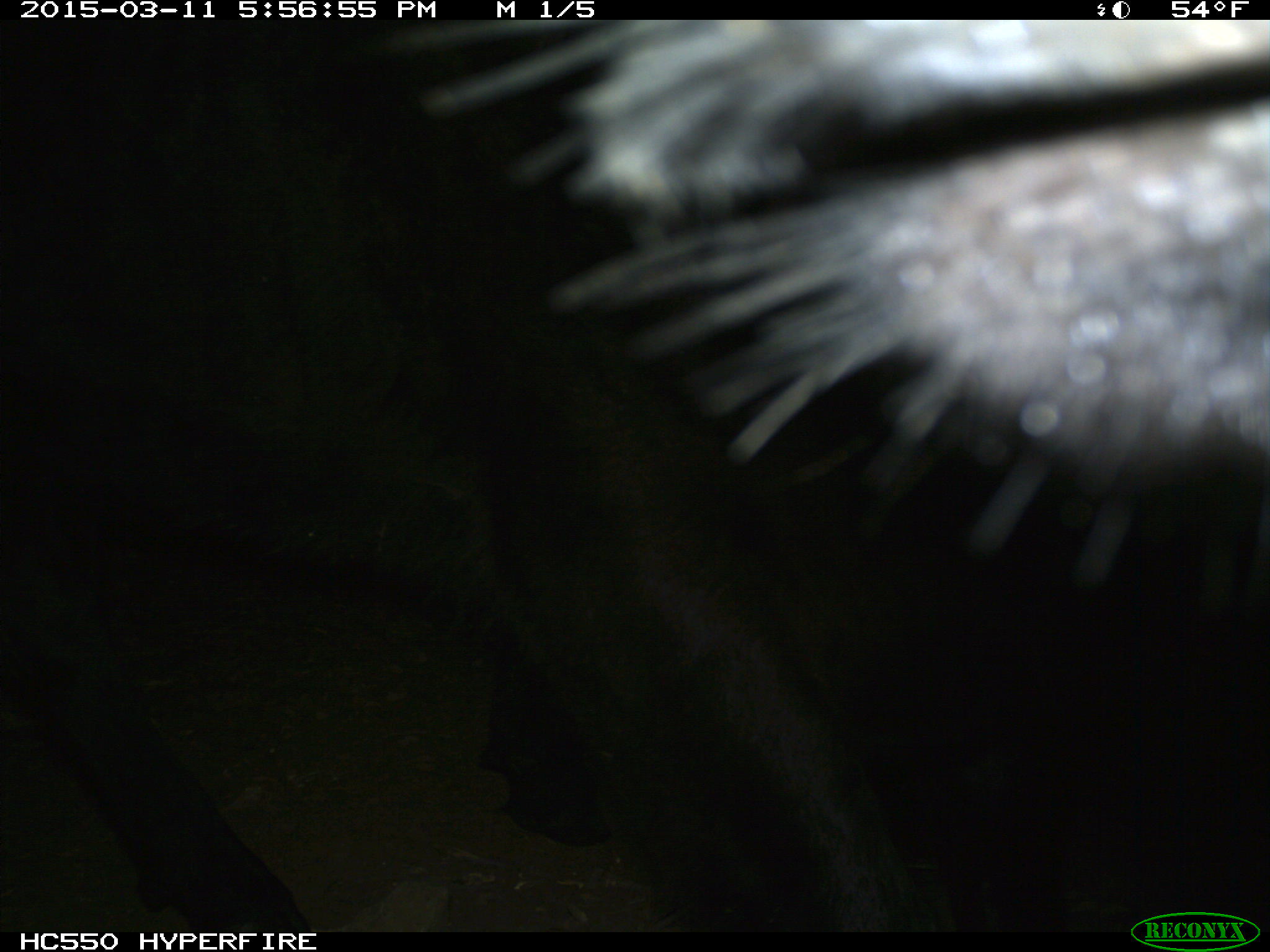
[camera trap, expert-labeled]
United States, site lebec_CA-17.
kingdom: Animalia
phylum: Chordata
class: Mammalia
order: Artiodactyla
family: Bovidae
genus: Bos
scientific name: Bos taurus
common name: domestic cow